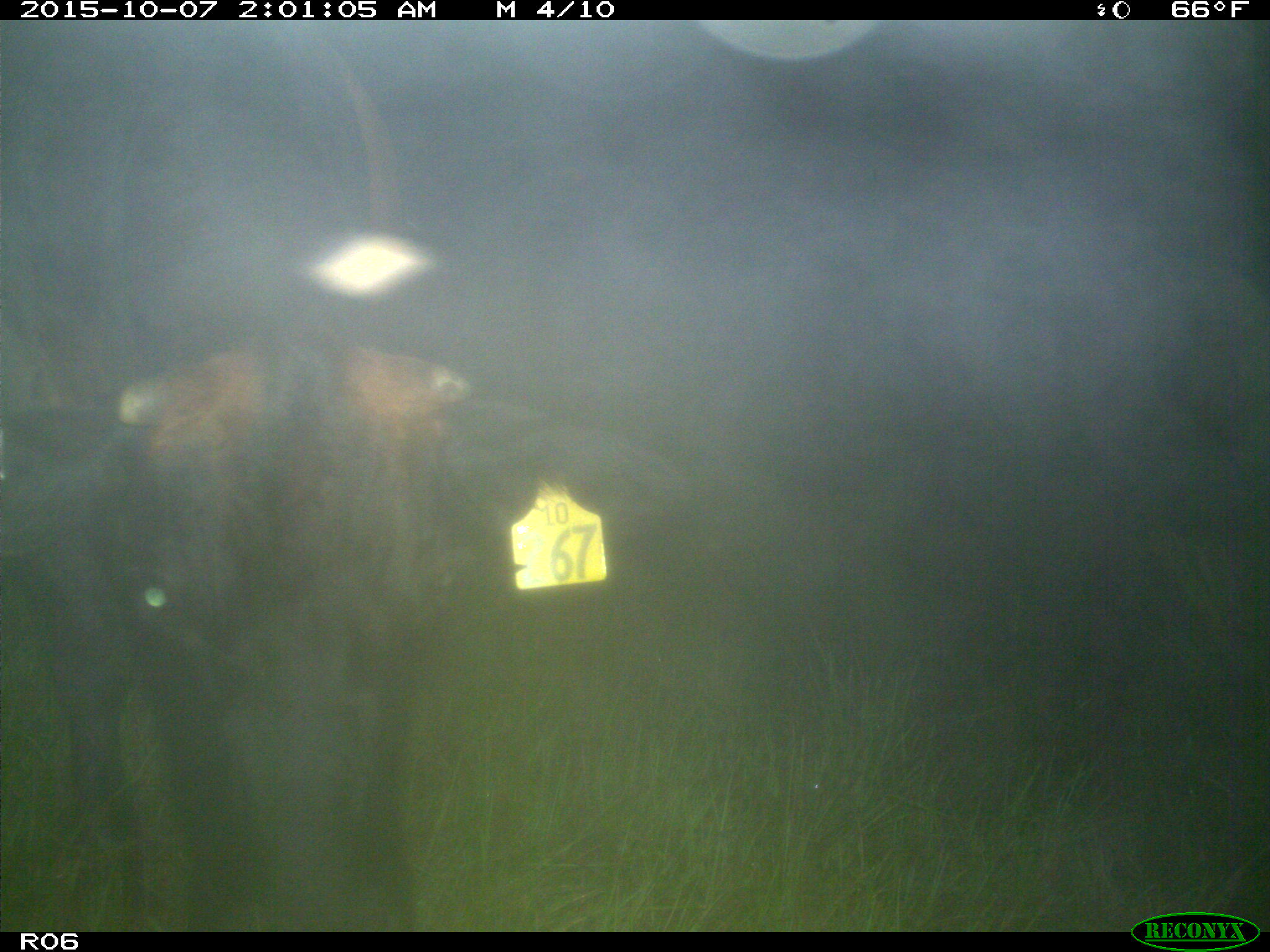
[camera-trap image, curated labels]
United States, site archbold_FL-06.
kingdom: Animalia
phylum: Chordata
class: Mammalia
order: Artiodactyla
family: Bovidae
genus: Bos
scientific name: Bos taurus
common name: domestic cow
Bos taurus (domestic cow).